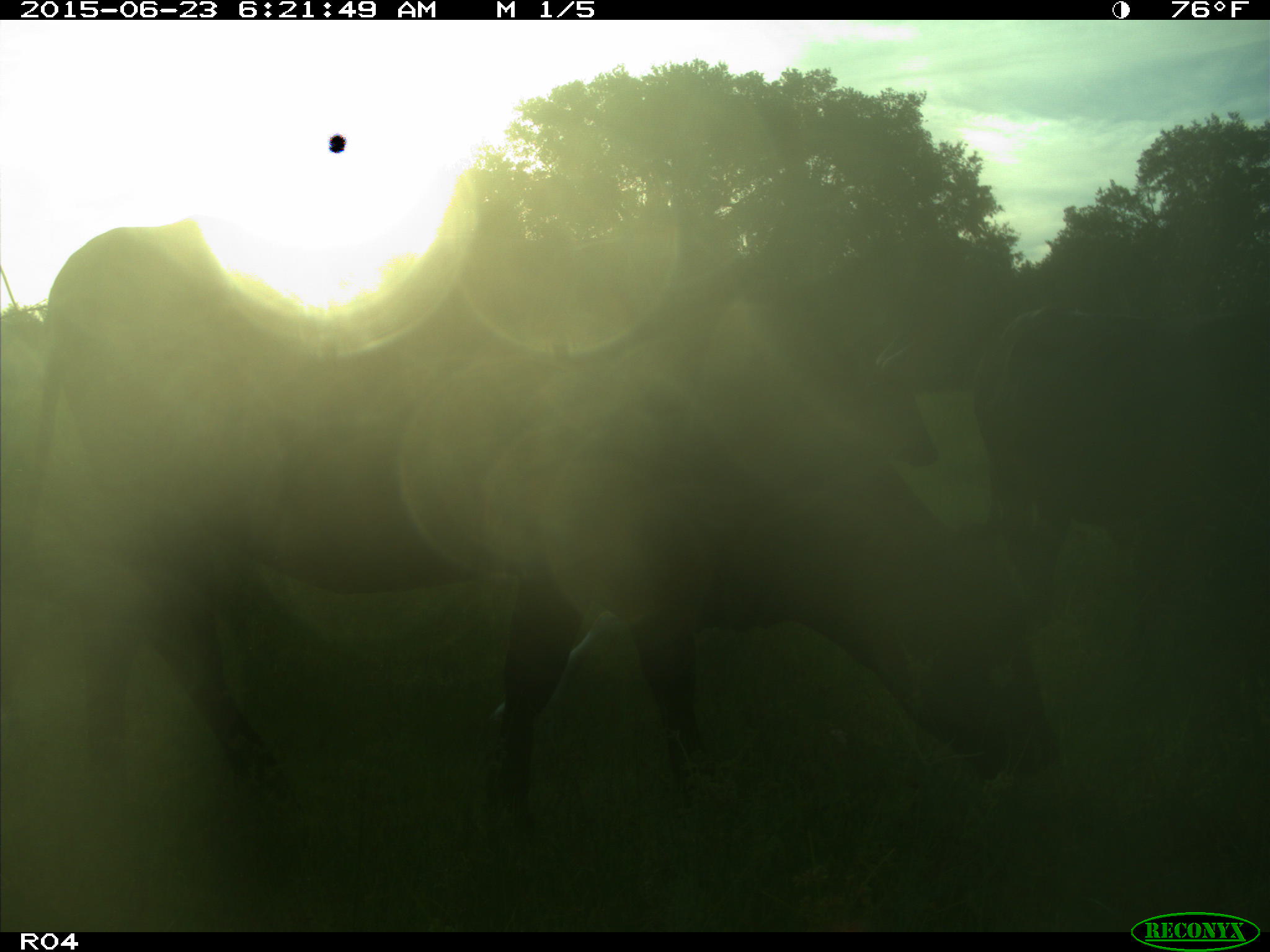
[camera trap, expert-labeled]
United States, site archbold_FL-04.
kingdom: Animalia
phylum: Chordata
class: Mammalia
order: Artiodactyla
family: Bovidae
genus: Bos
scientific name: Bos taurus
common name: domestic cow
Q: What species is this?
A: Bos taurus (domestic cow).